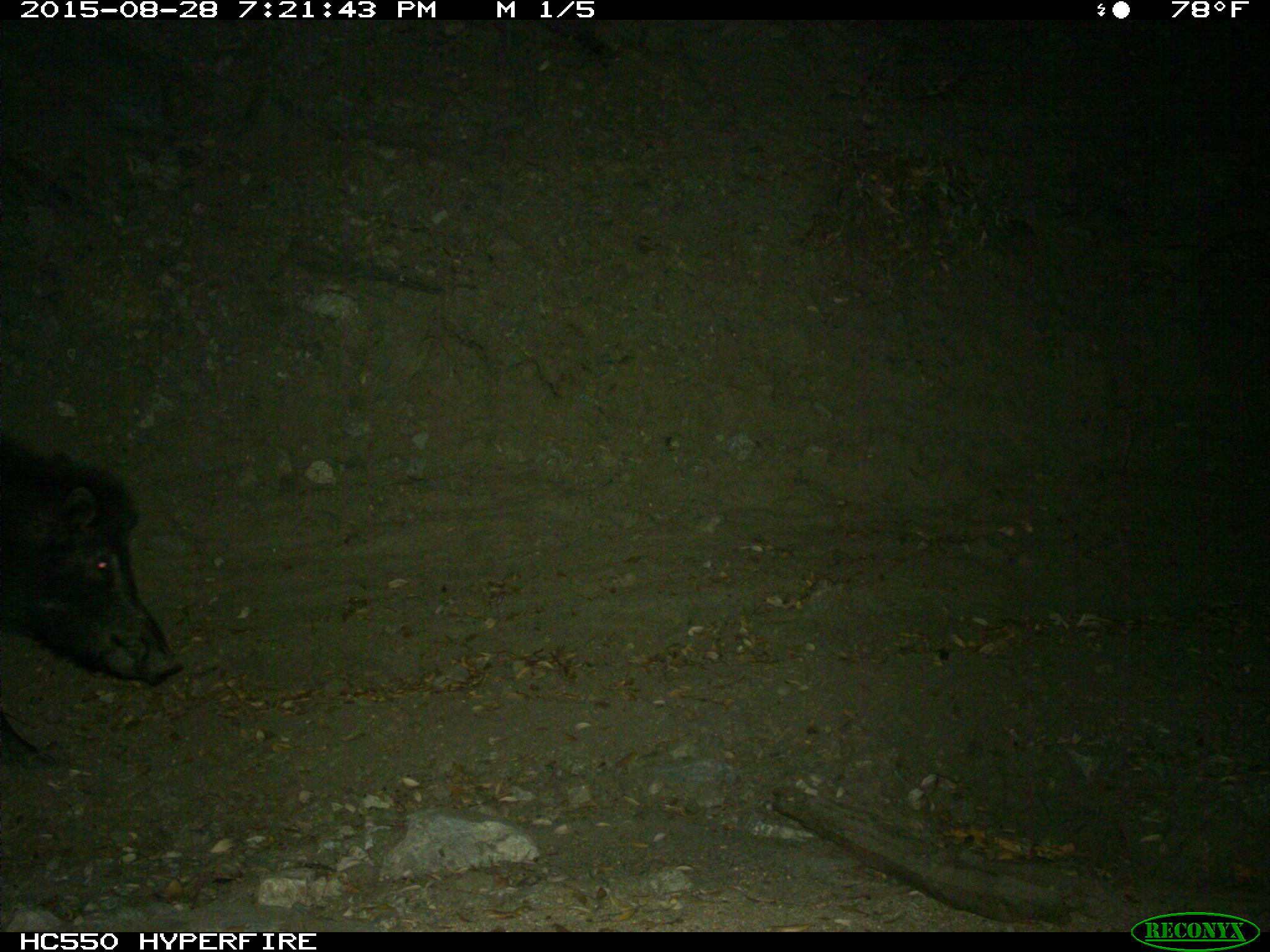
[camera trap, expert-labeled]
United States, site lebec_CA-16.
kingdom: Animalia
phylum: Chordata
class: Mammalia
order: Artiodactyla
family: Suidae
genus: Sus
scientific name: Sus scrofa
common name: wild boar